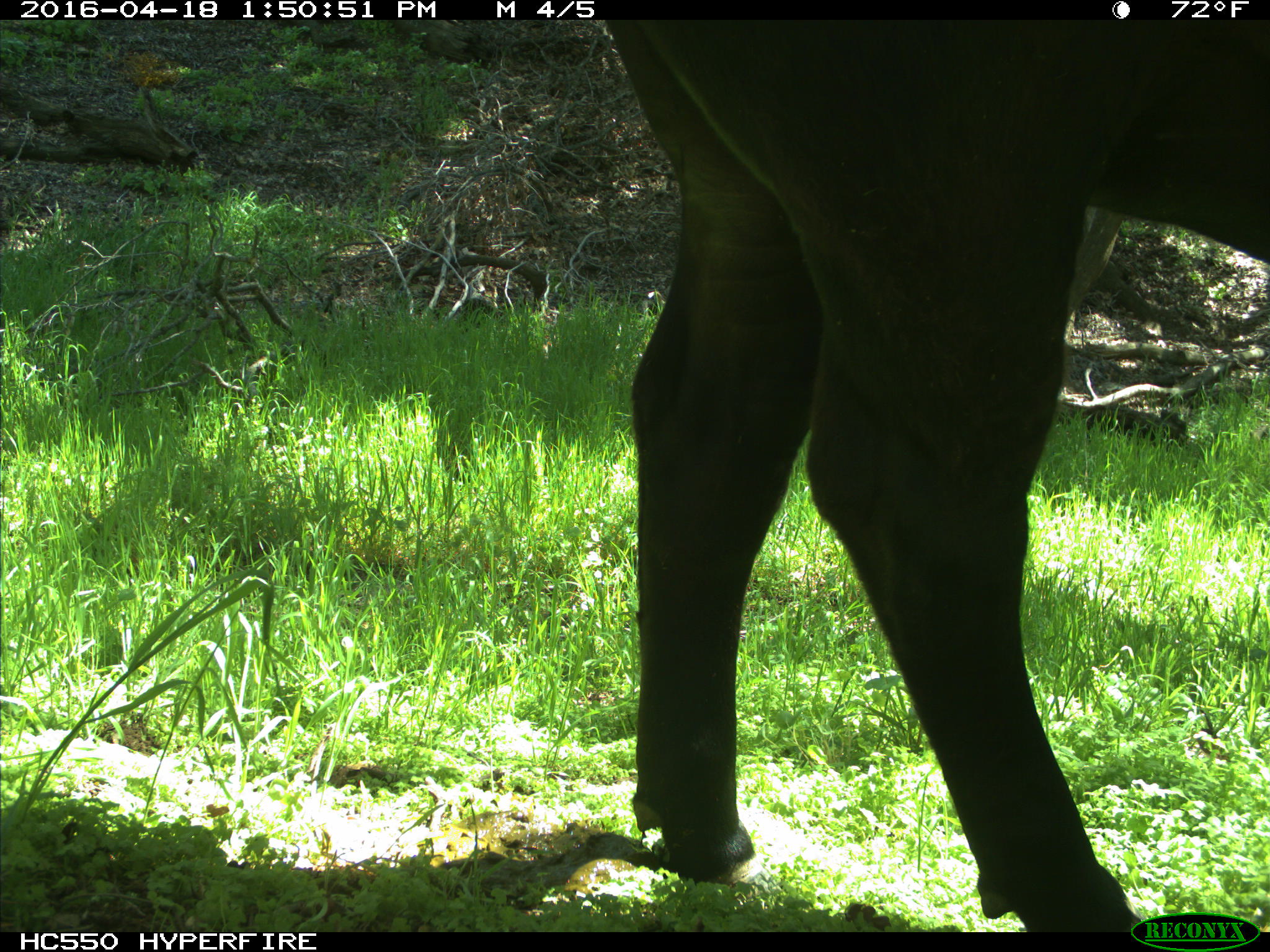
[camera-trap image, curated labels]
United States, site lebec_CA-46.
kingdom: Animalia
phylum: Chordata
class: Mammalia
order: Artiodactyla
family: Bovidae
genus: Bos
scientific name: Bos taurus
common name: domestic cow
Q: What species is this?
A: Bos taurus (domestic cow).